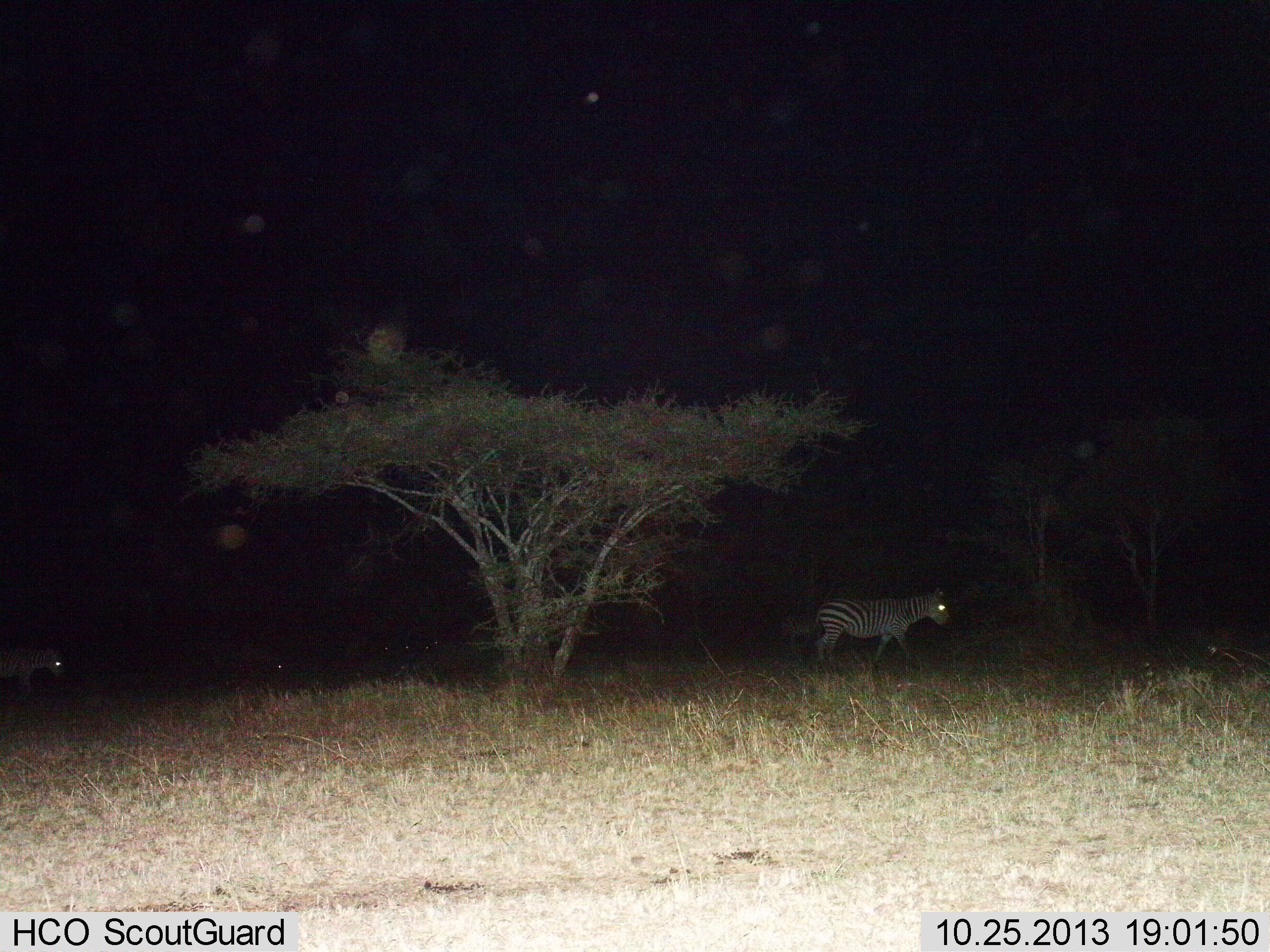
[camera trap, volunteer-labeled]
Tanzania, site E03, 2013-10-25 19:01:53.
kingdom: Animalia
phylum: Chordata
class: Mammalia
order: Perissodactyla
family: Equidae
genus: Equus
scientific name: Equus quagga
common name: plains zebra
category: zebra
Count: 2.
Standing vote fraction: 37%.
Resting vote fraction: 0%.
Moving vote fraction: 73%.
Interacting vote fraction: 0%.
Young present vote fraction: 0%.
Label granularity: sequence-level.